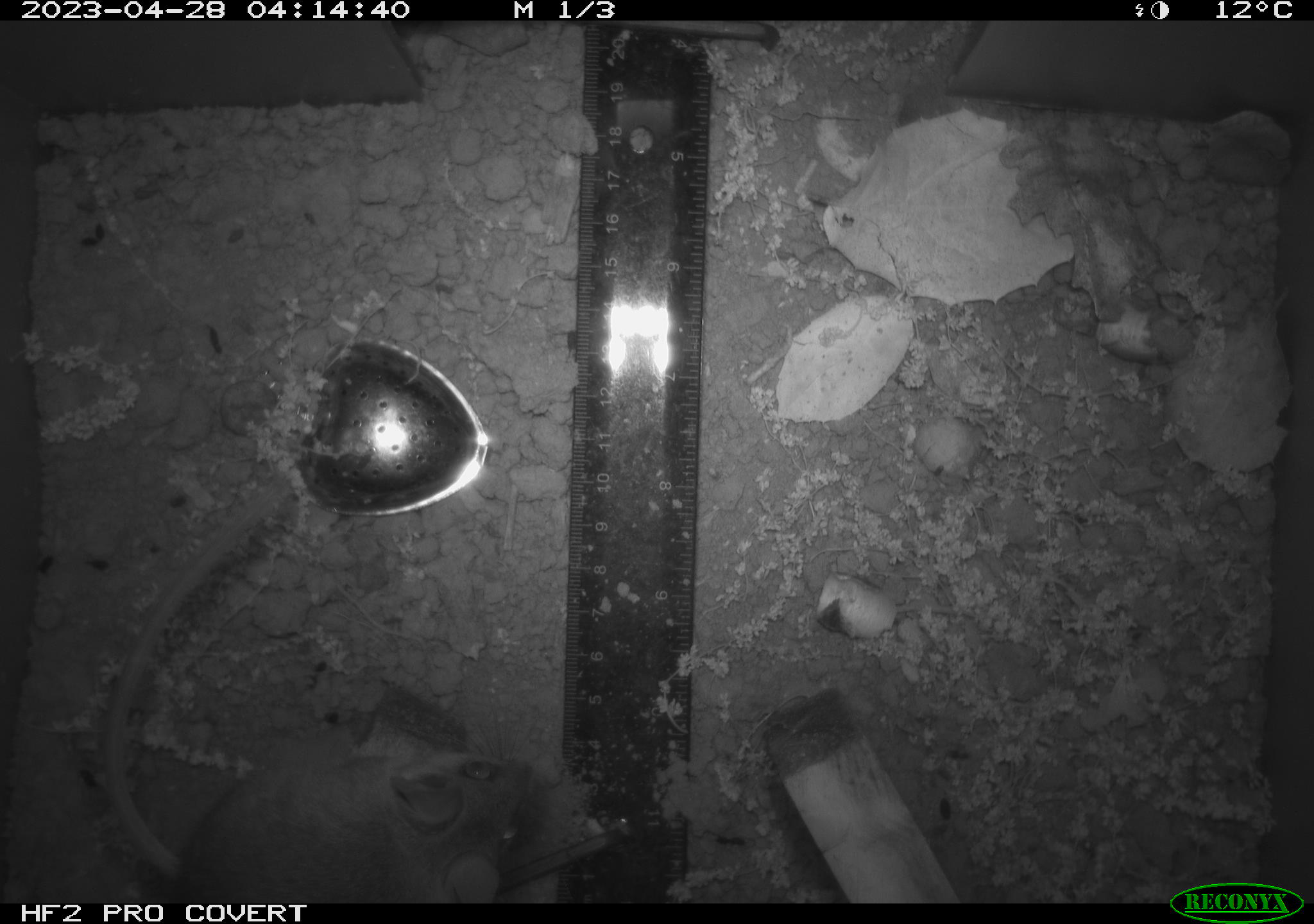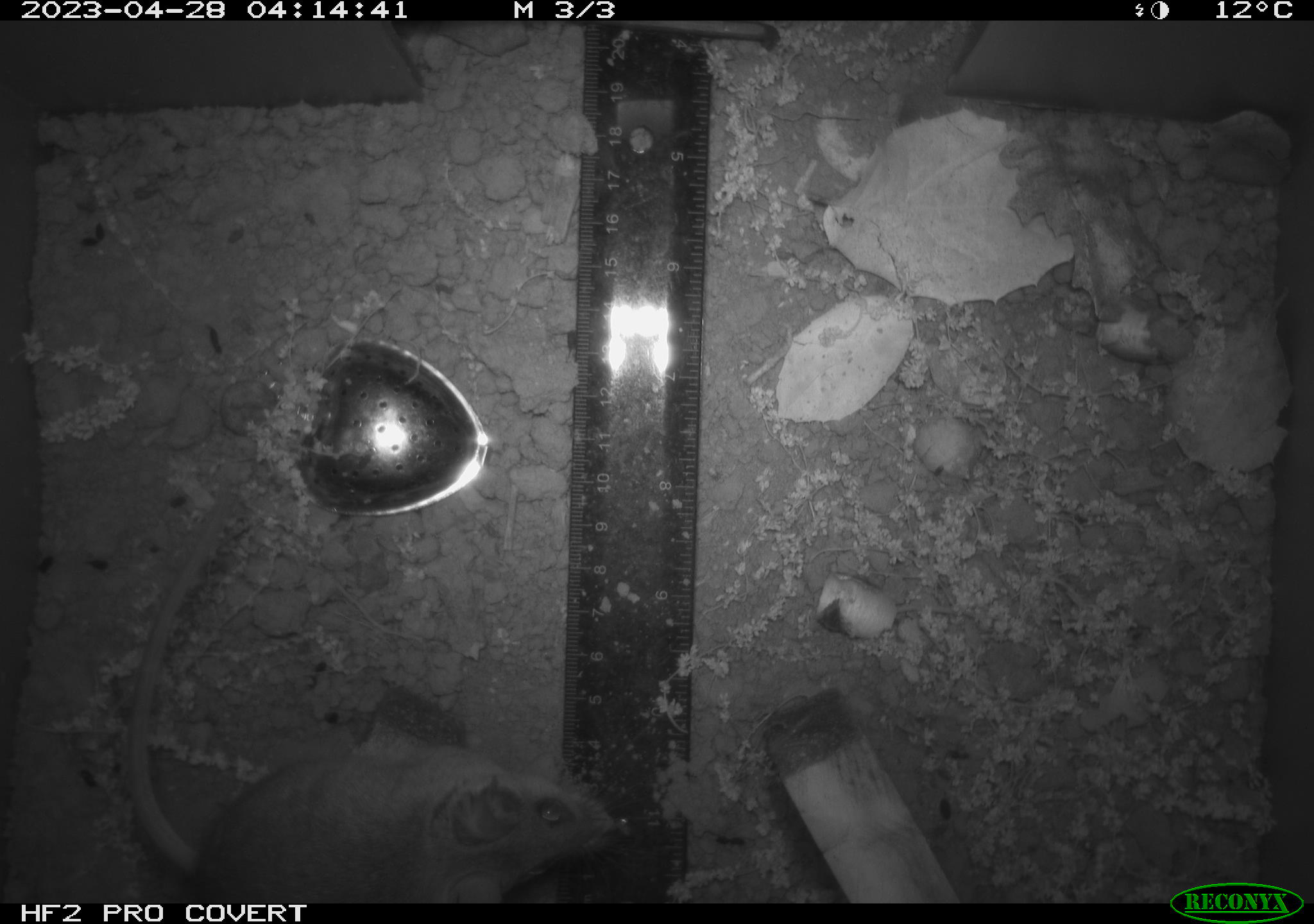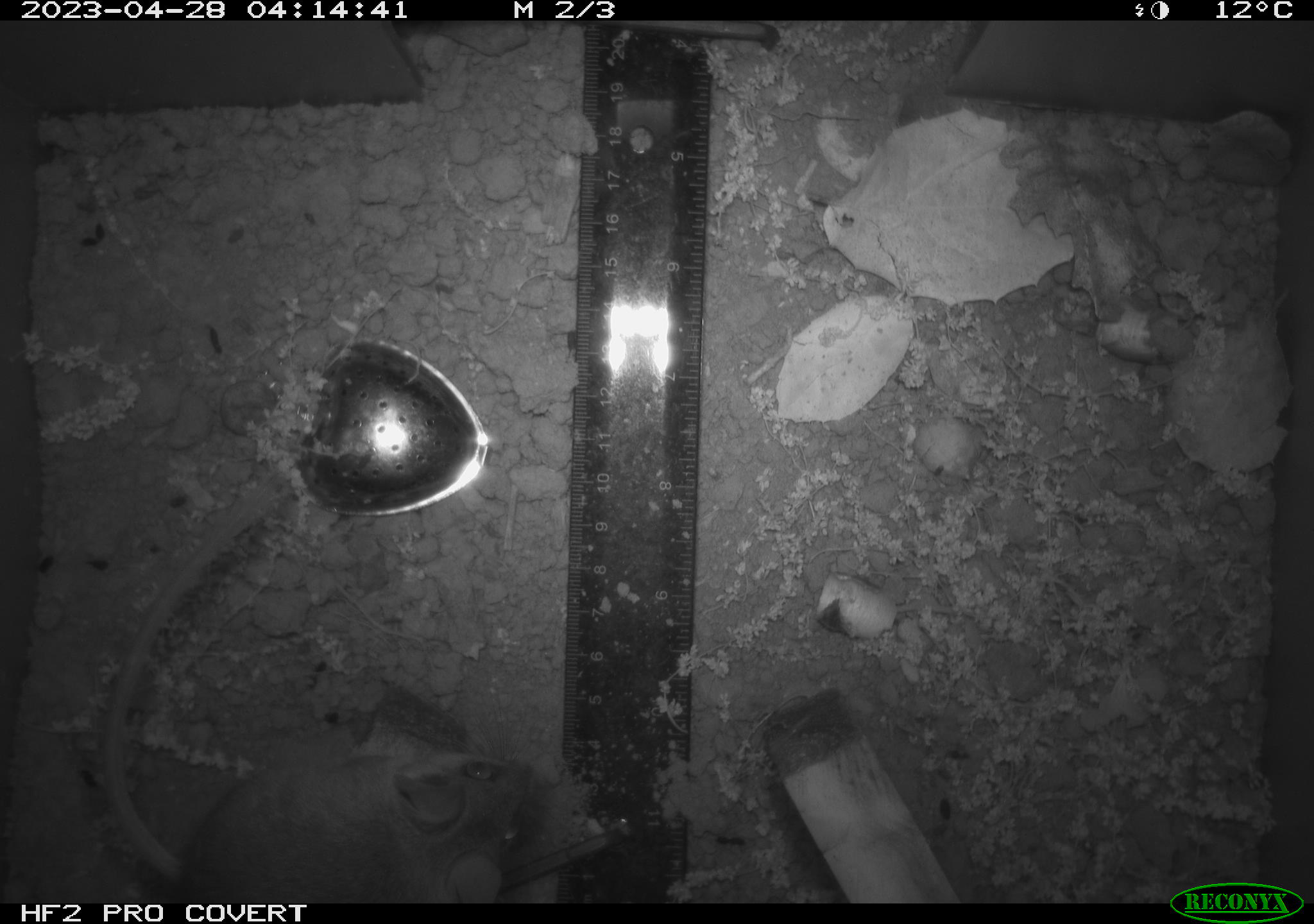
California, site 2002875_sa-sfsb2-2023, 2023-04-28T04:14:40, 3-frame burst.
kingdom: Animalia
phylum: Chordata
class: Mammalia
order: Rodentia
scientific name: Rodentia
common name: mouse species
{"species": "mouse species (Rodentia)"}